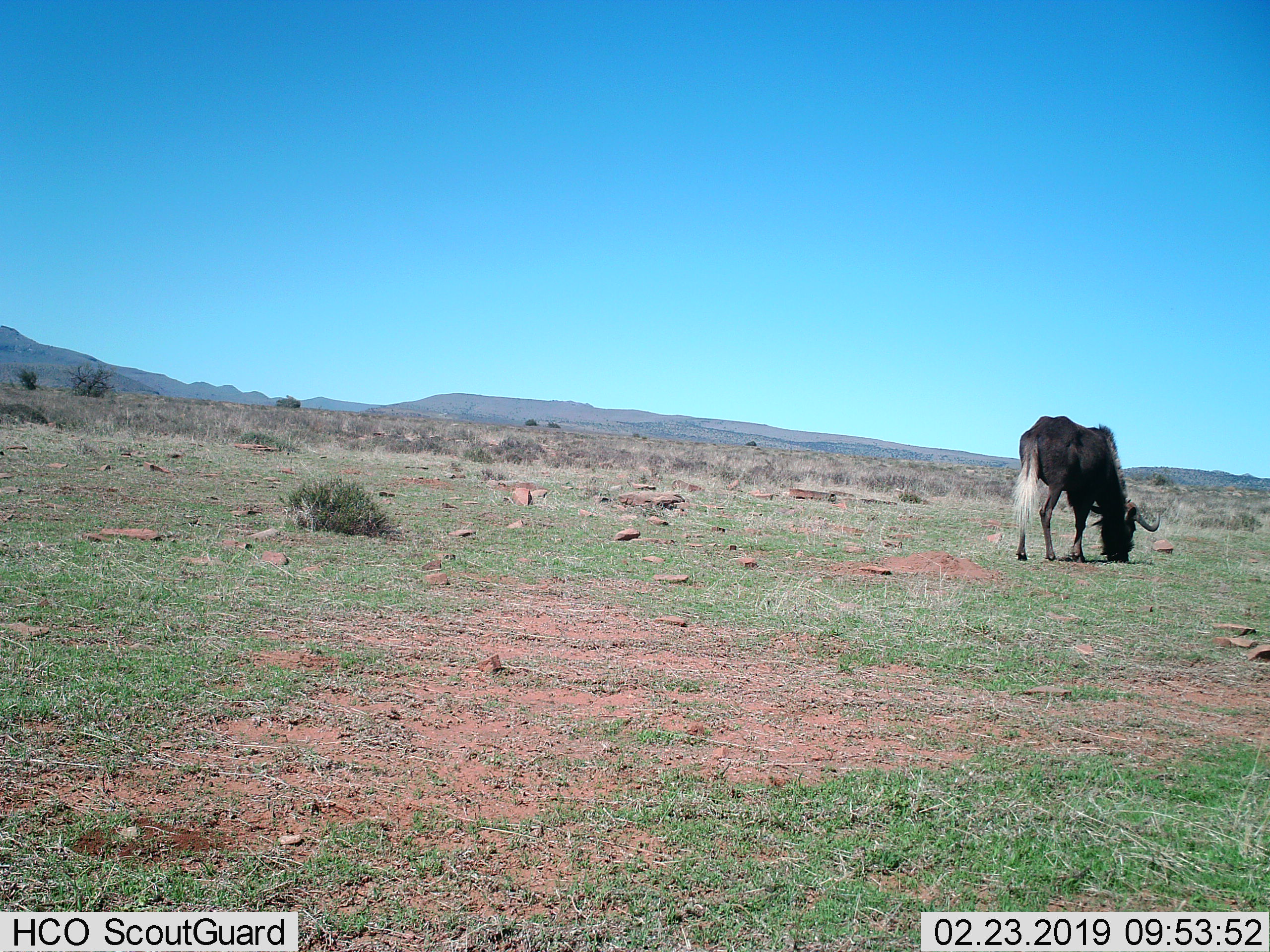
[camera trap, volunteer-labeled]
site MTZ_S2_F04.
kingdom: Animalia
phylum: Chordata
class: Mammalia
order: Artiodactyla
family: Bovidae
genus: Connochaetes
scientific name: Connochaetes gnou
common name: black wildebeest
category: wildebeestblack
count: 1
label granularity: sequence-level